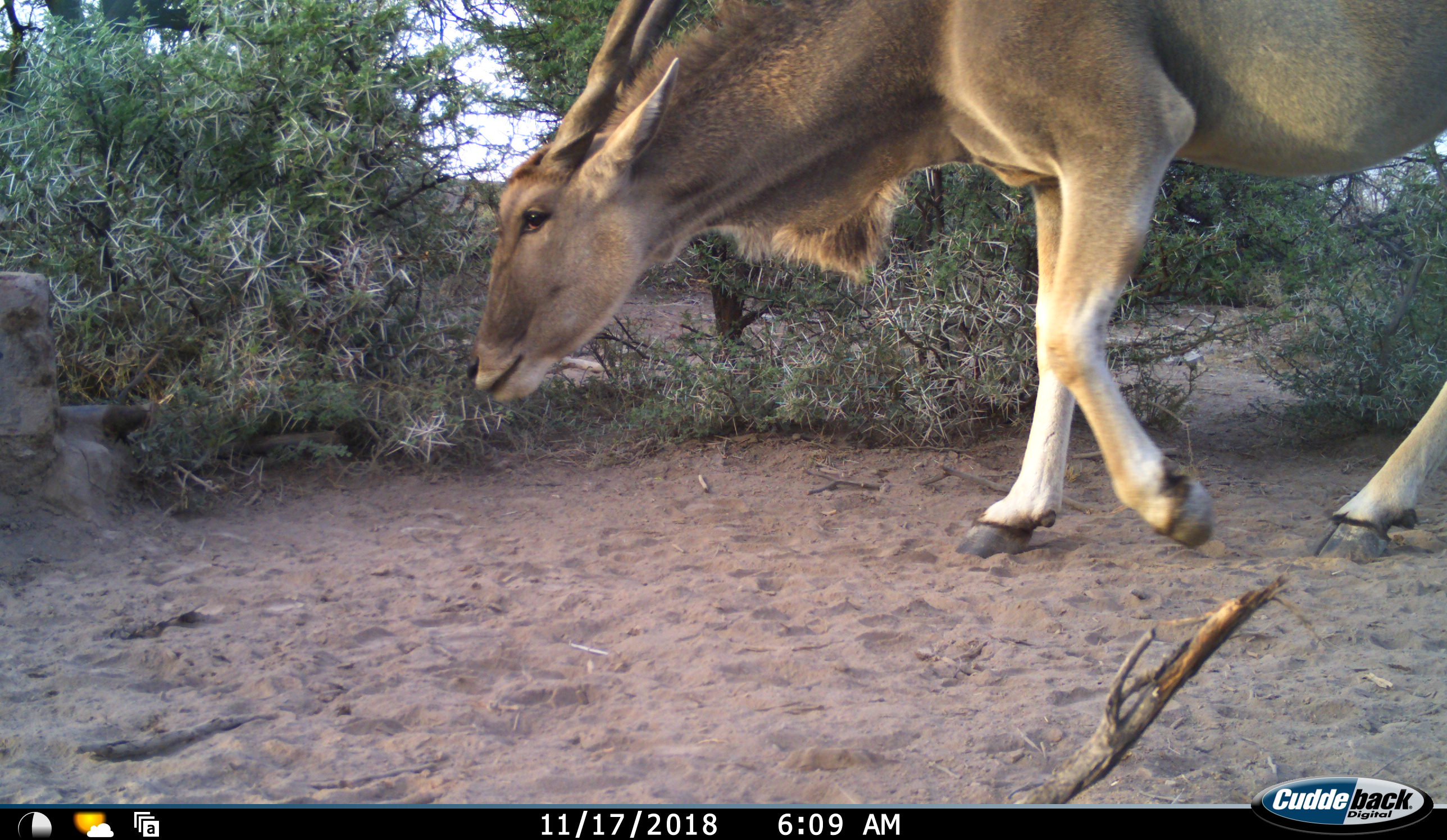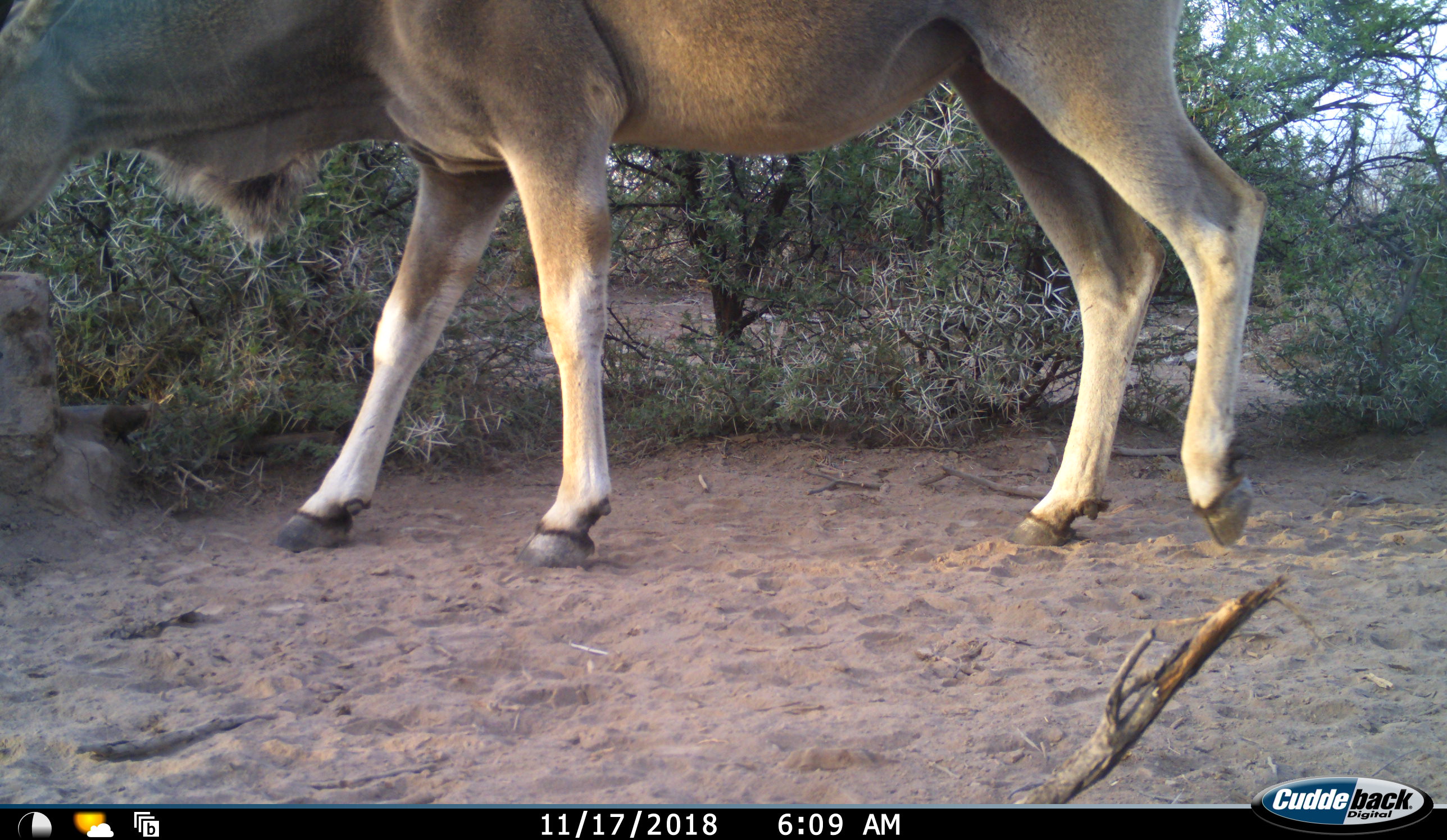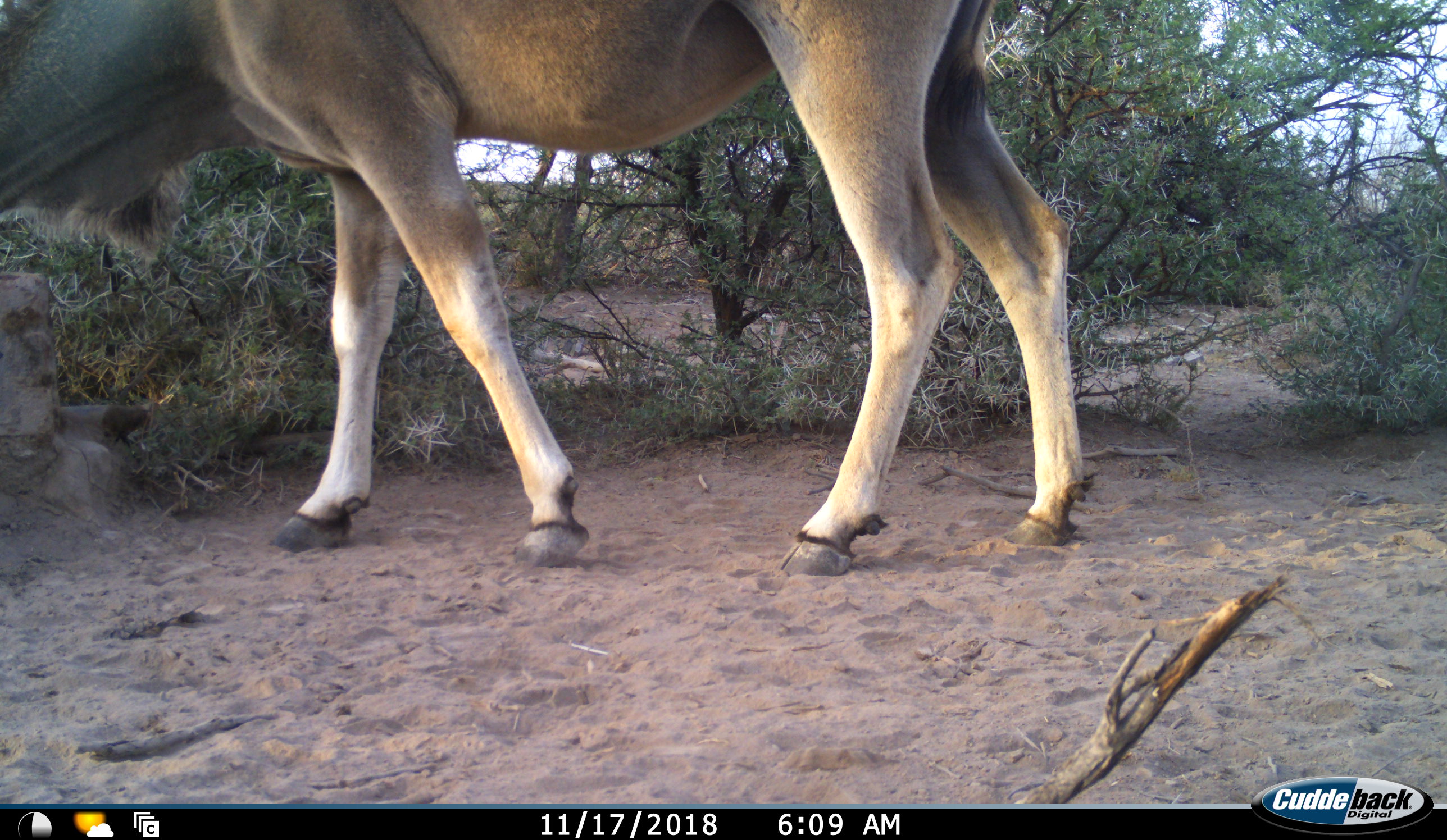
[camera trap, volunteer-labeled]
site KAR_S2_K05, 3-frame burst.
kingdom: Animalia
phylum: Chordata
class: Mammalia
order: Artiodactyla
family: Bovidae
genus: Tragelaphus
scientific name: Tragelaphus oryx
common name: eland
Eland (Tragelaphus oryx), count 1. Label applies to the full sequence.